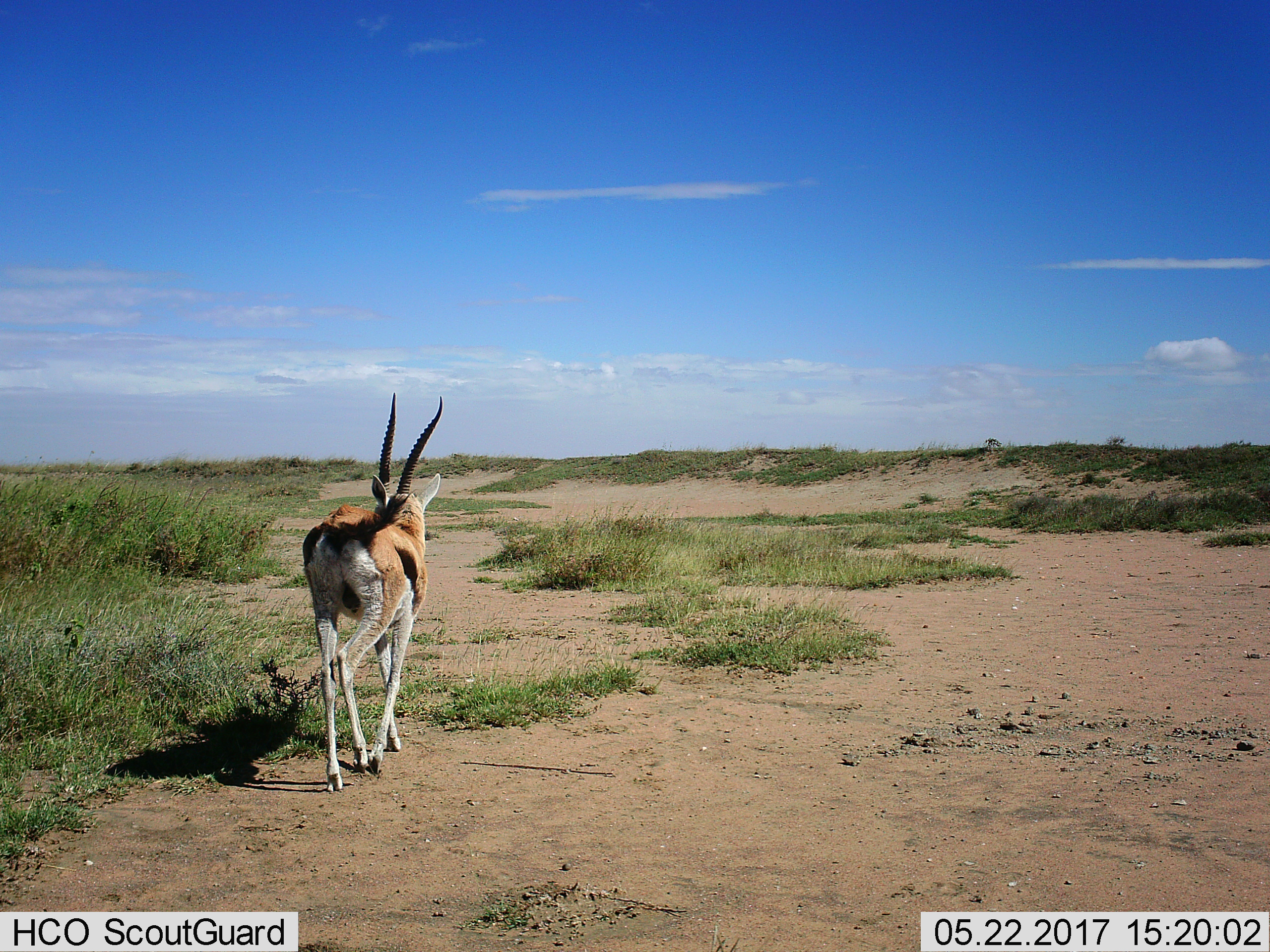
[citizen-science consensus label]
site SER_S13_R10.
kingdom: Animalia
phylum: Chordata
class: Mammalia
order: Artiodactyla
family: Bovidae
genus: Eudorcas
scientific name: Eudorcas thomsonii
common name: thomson's gazelle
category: gazellethomsons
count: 1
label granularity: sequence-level